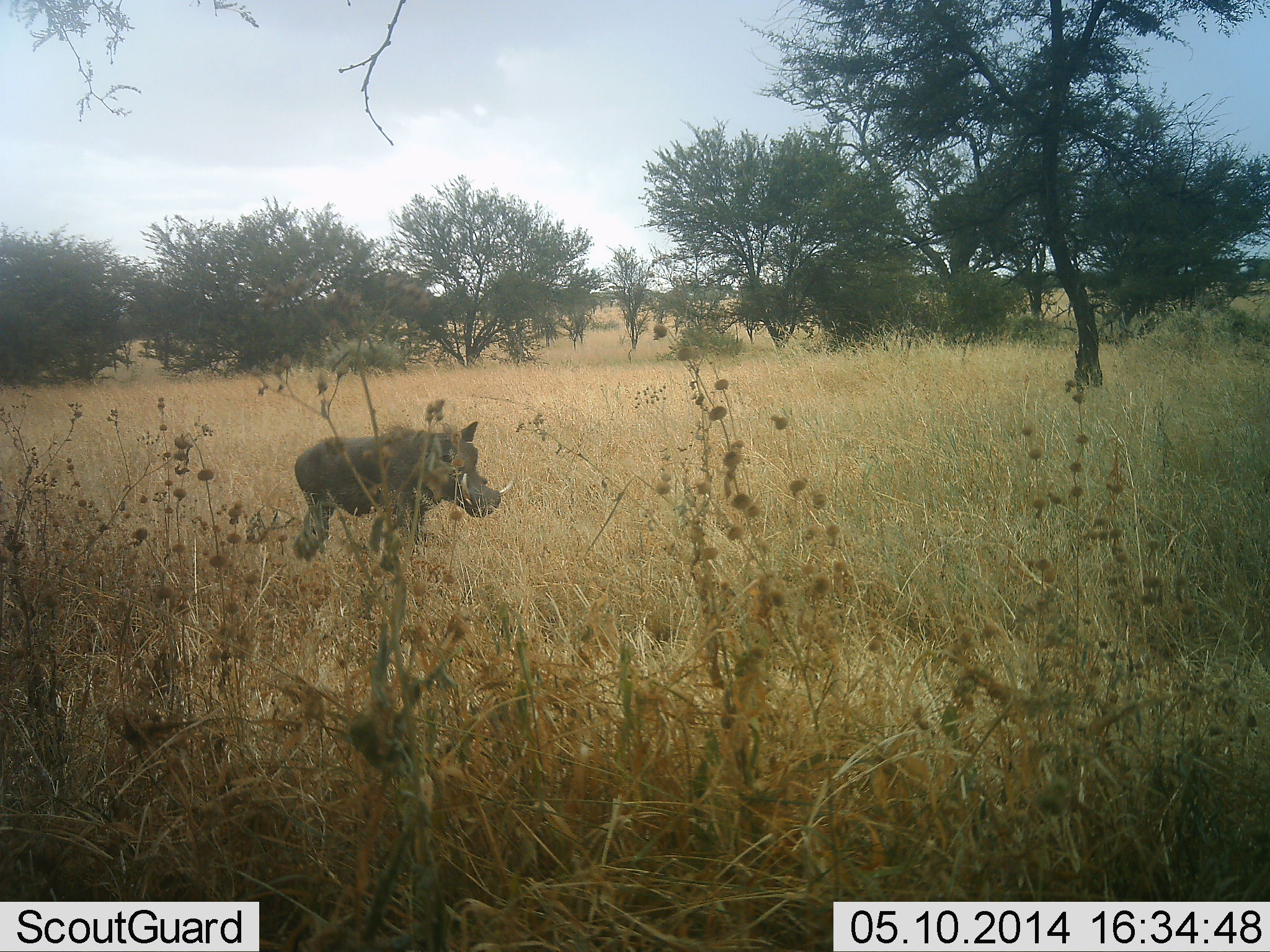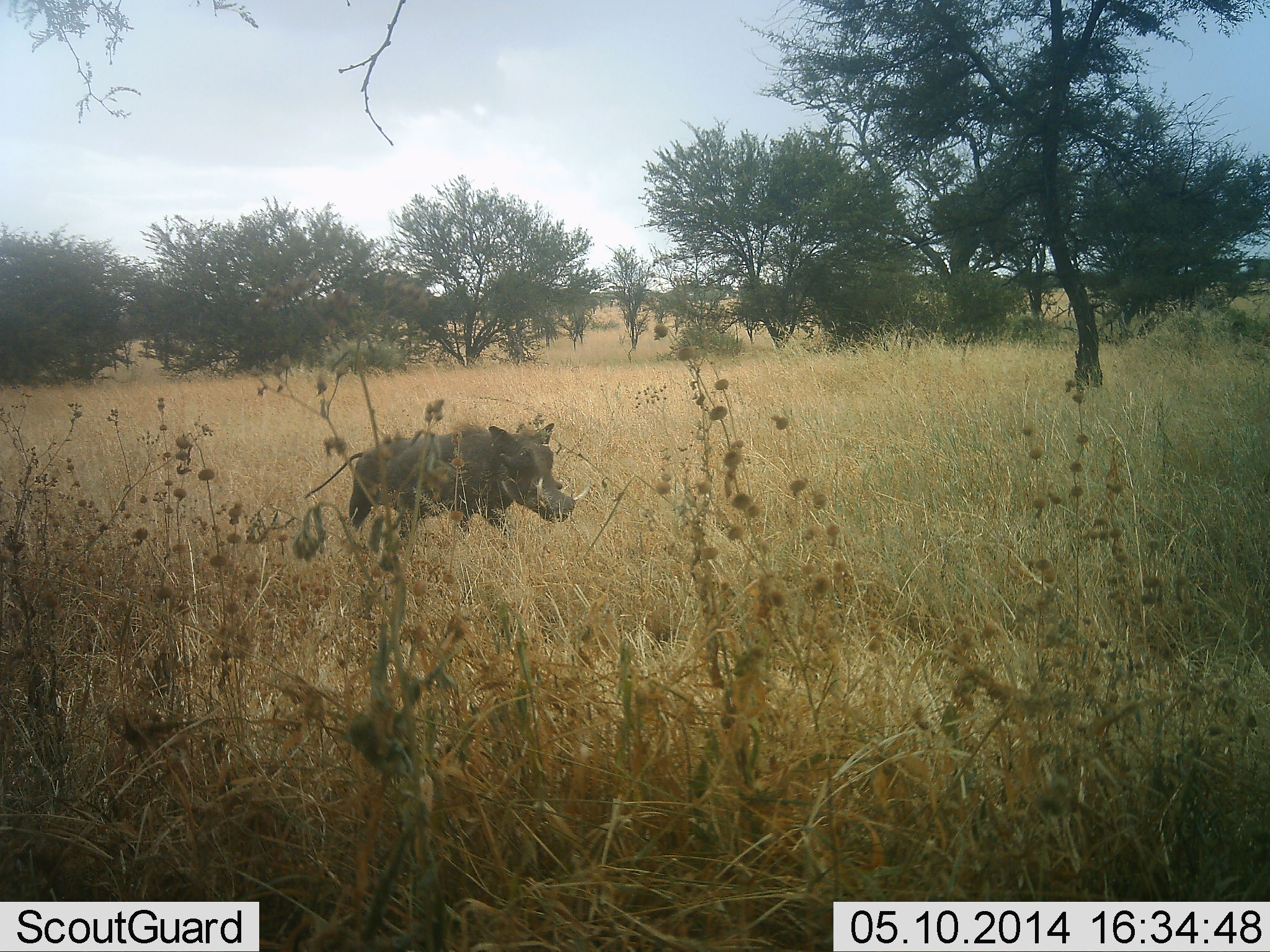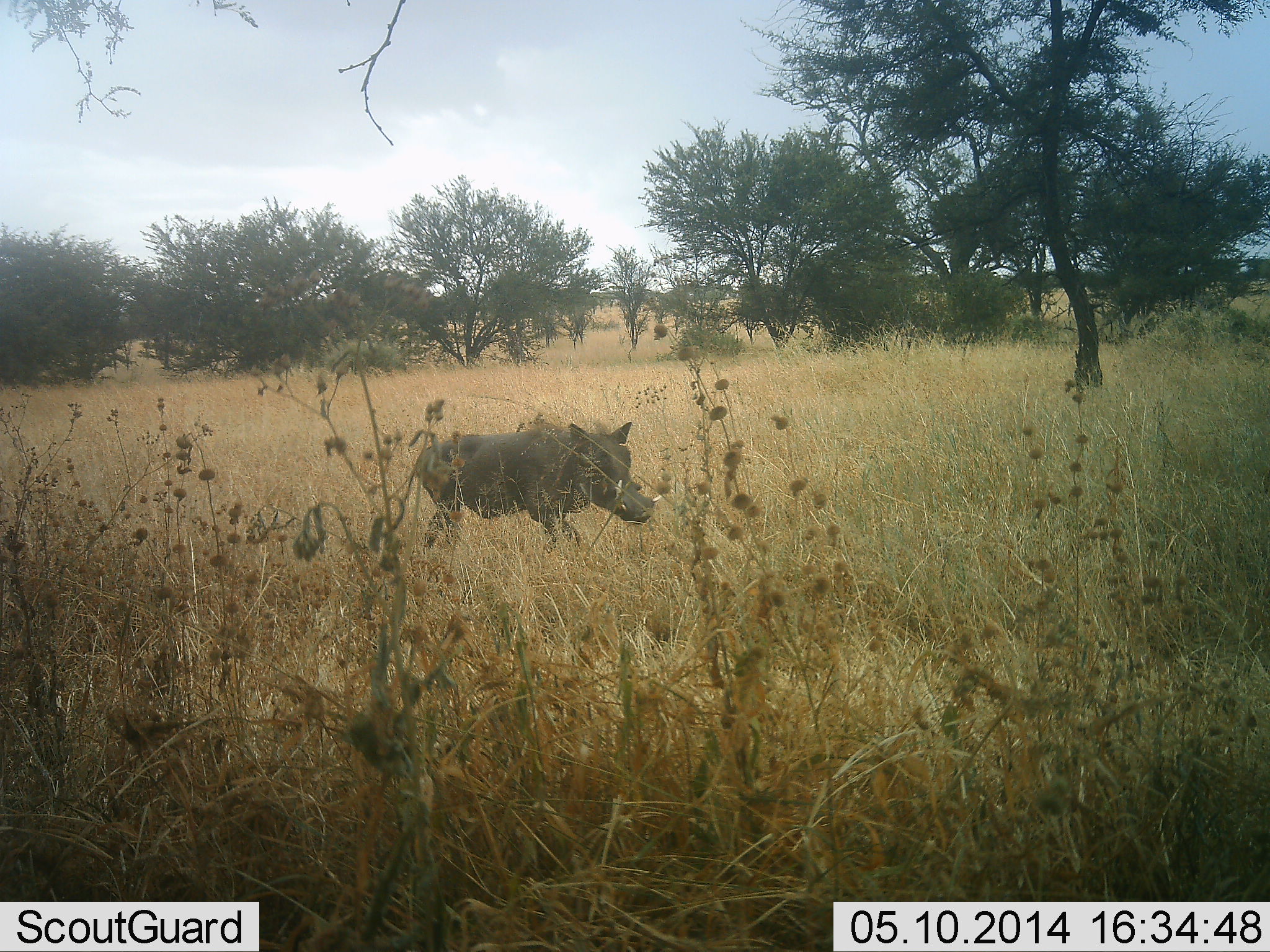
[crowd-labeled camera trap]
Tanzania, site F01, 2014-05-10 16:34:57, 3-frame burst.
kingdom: Animalia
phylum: Chordata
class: Mammalia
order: Artiodactyla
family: Suidae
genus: Phacochoerus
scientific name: Phacochoerus africanus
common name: warthog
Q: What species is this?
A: Warthog (Phacochoerus africanus).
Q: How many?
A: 1.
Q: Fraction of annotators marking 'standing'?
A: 0%.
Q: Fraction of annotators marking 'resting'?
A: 0%.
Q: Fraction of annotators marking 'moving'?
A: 100%.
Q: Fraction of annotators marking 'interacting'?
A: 0%.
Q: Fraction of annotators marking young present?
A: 0%.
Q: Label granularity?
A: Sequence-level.